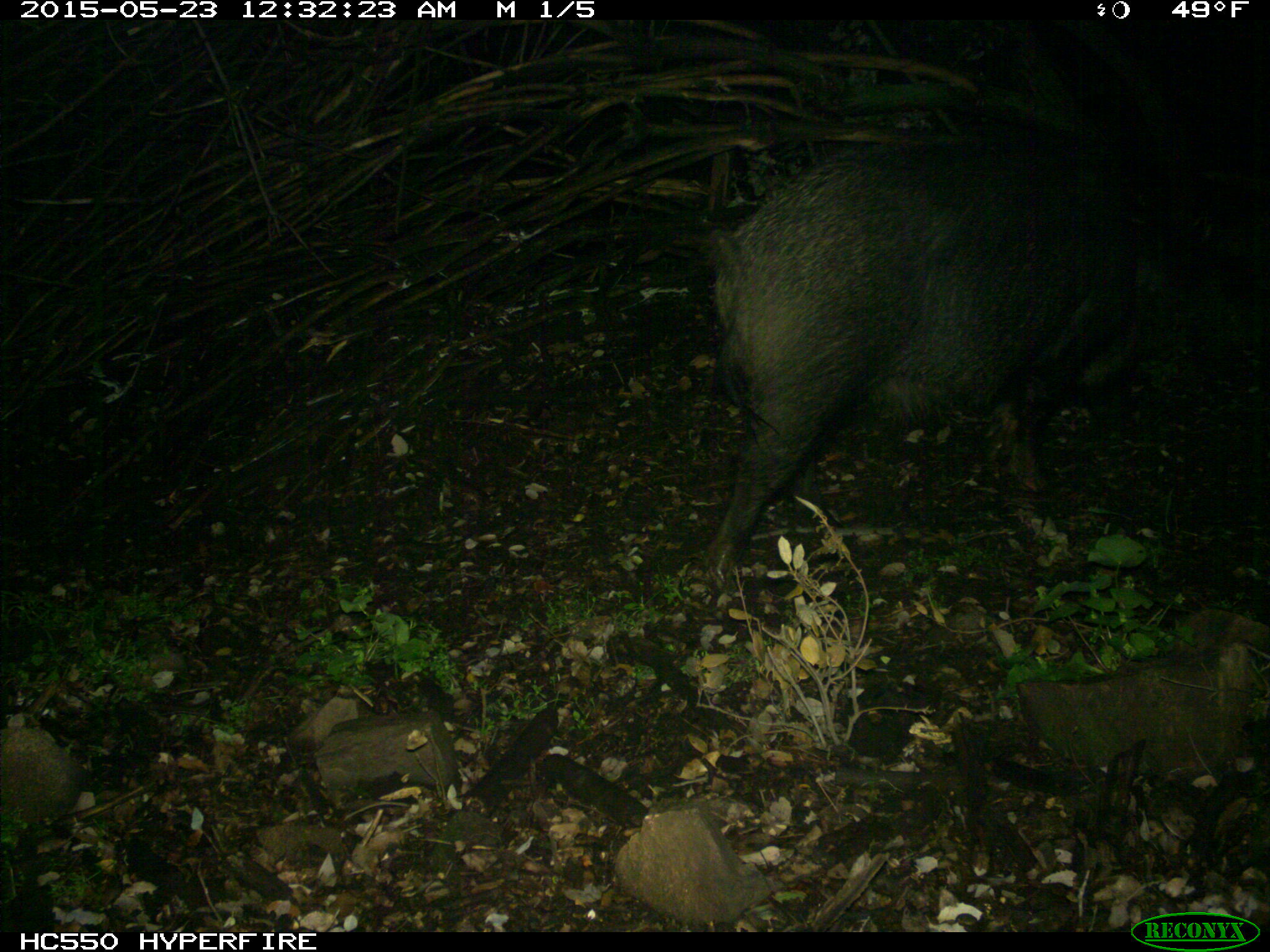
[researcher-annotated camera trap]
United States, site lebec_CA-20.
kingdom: Animalia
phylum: Chordata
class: Mammalia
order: Artiodactyla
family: Suidae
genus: Sus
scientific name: Sus scrofa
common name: wild boar